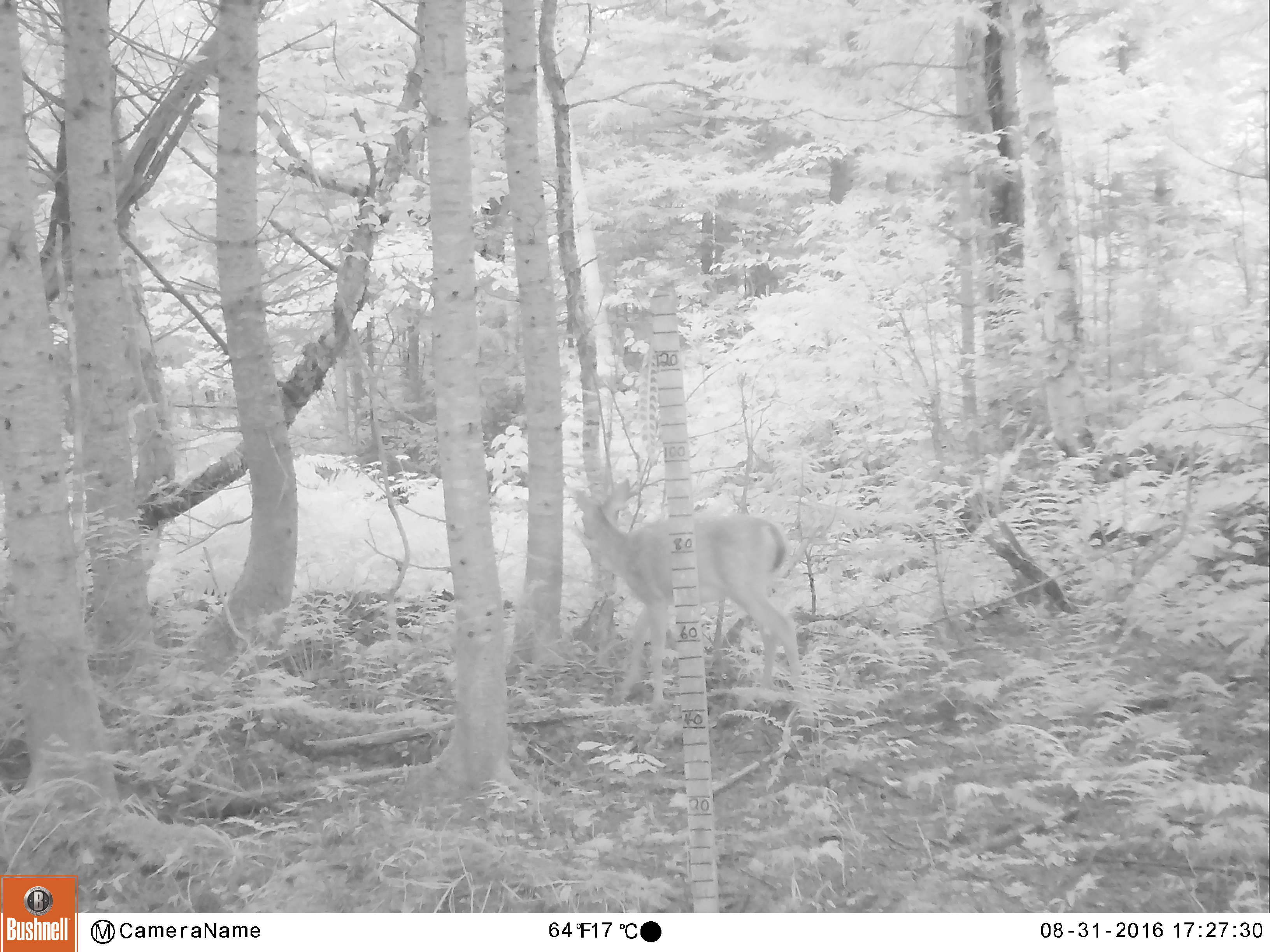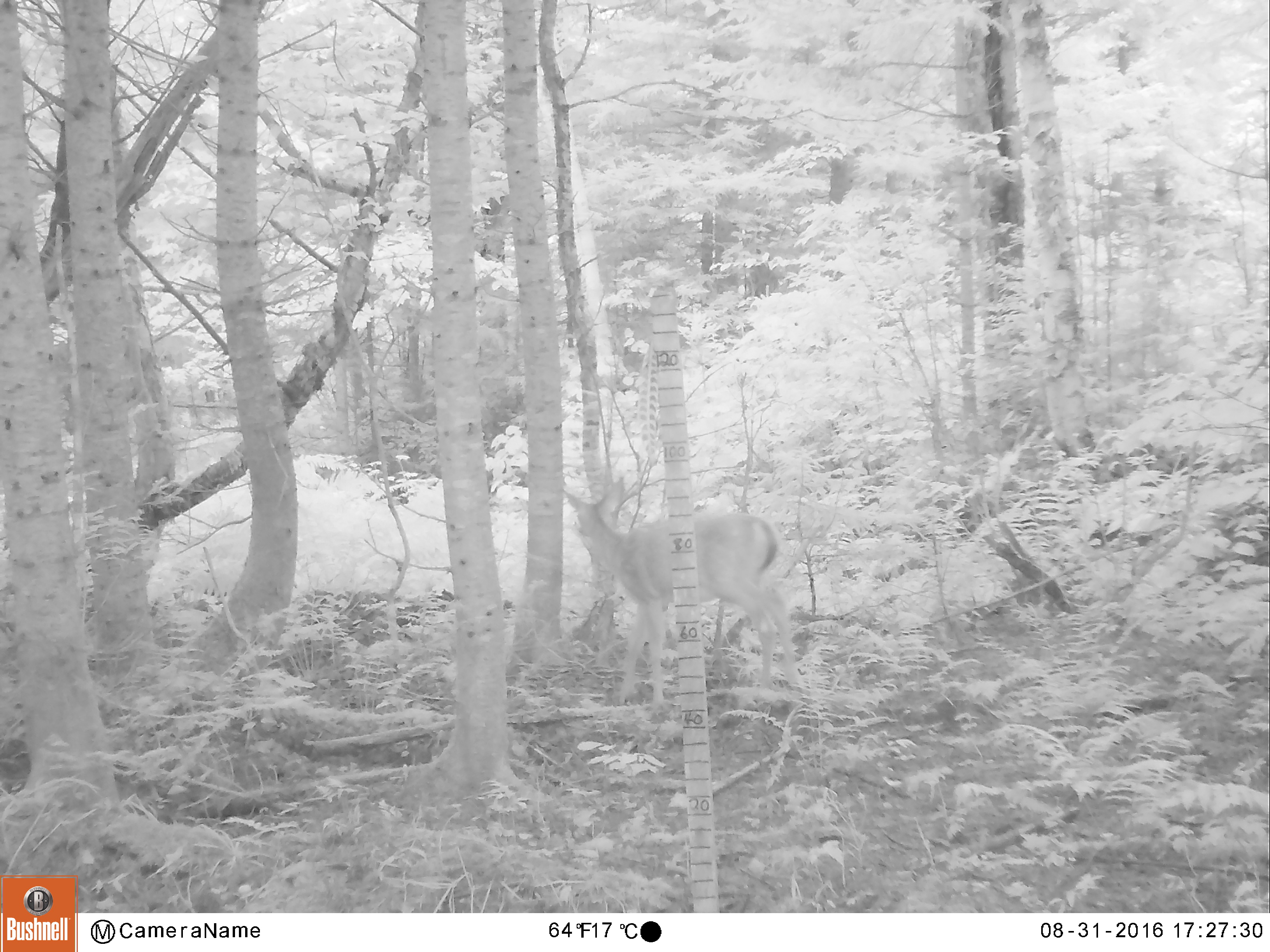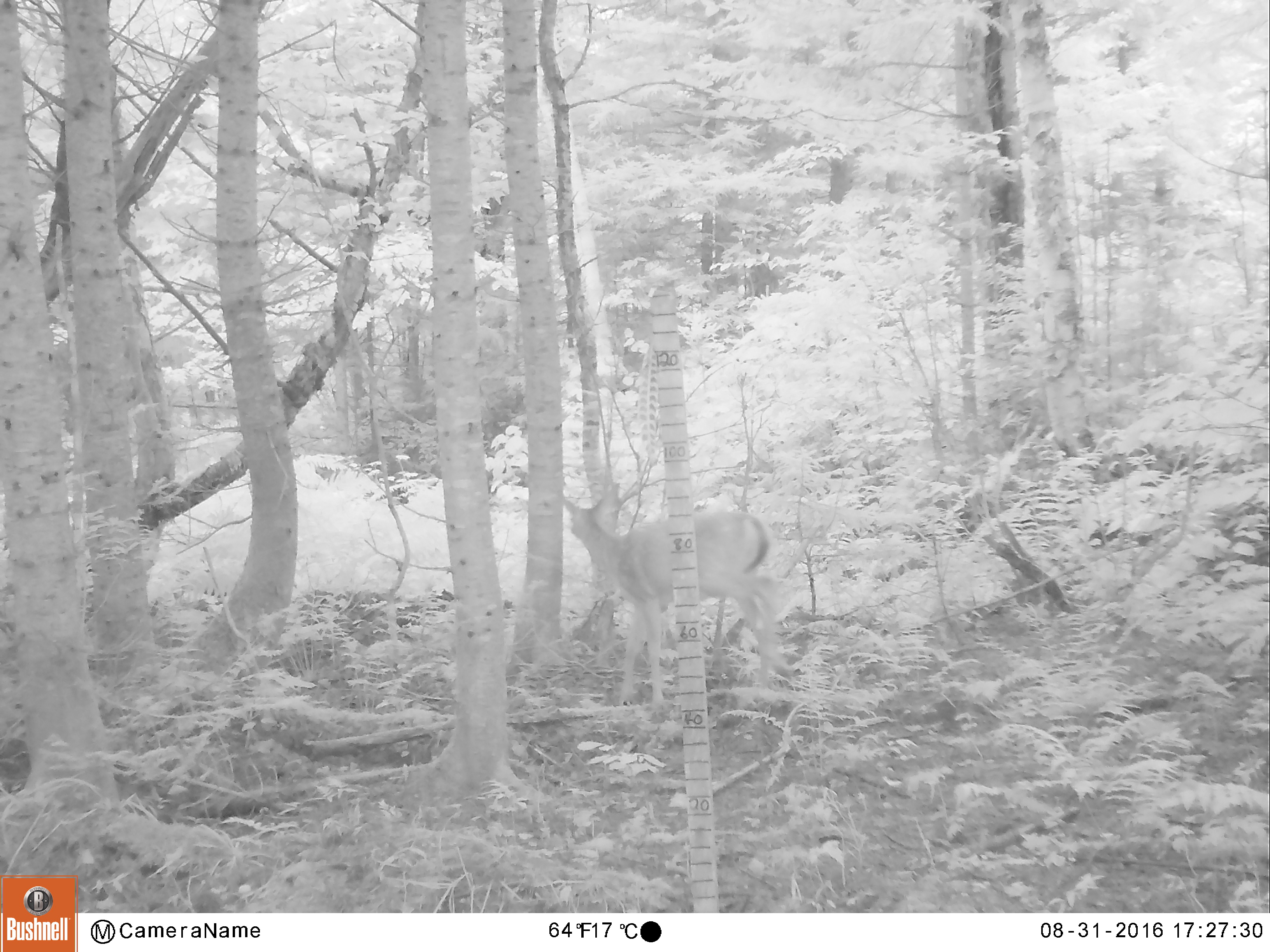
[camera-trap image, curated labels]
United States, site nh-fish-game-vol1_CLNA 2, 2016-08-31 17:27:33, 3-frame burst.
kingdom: Animalia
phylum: Chordata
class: Mammalia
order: Artiodactyla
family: Cervidae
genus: Odocoileus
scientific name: Odocoileus virginianus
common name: white-tailed deer